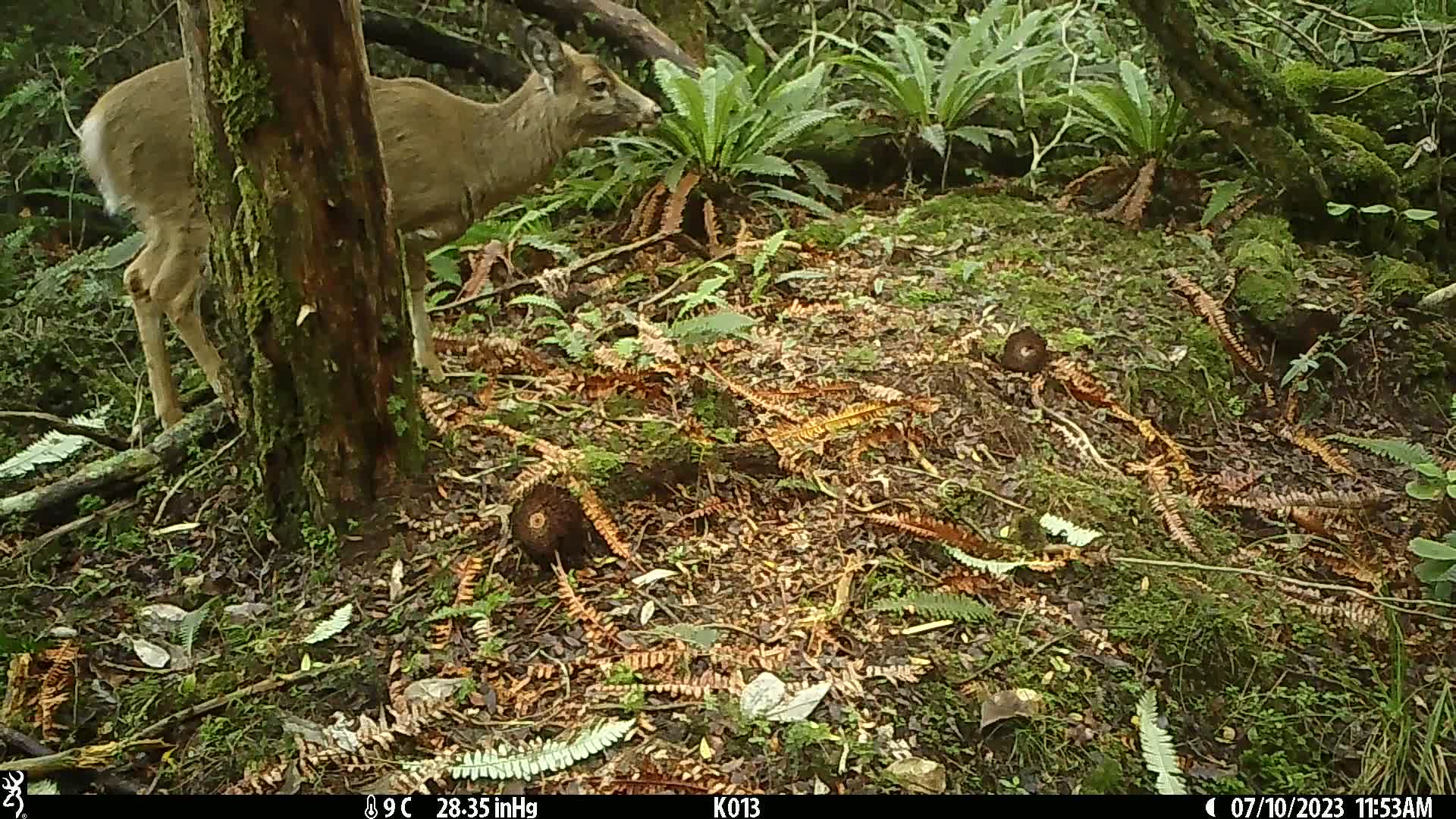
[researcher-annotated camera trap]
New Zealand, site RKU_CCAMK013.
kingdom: Animalia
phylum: Chordata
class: Mammalia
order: Artiodactyla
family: Cervidae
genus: Odocoileus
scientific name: Odocoileus virginianus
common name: white-tailed deer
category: white tailed deer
White tailed deer (white-tailed deer) (Odocoileus virginianus).